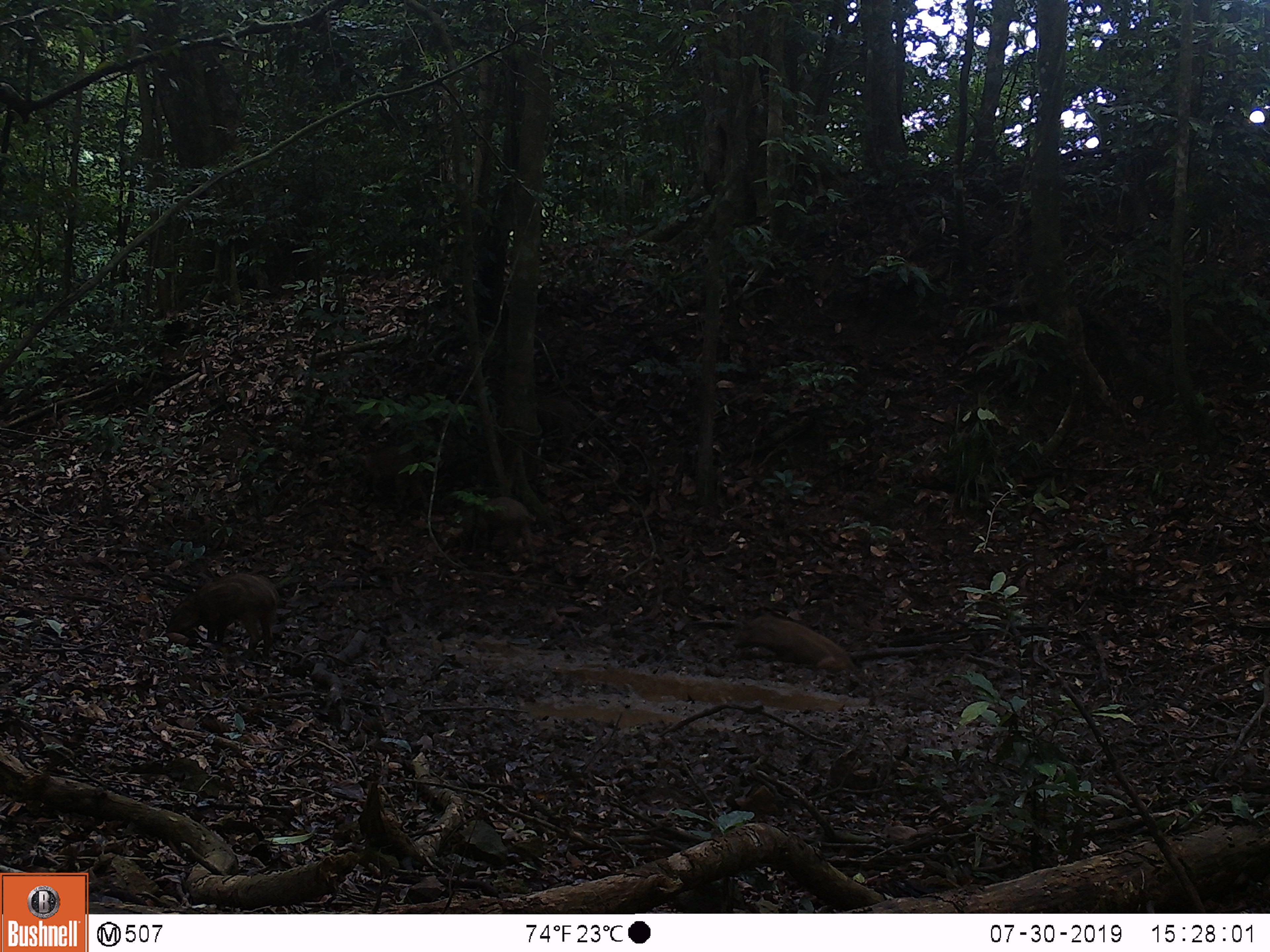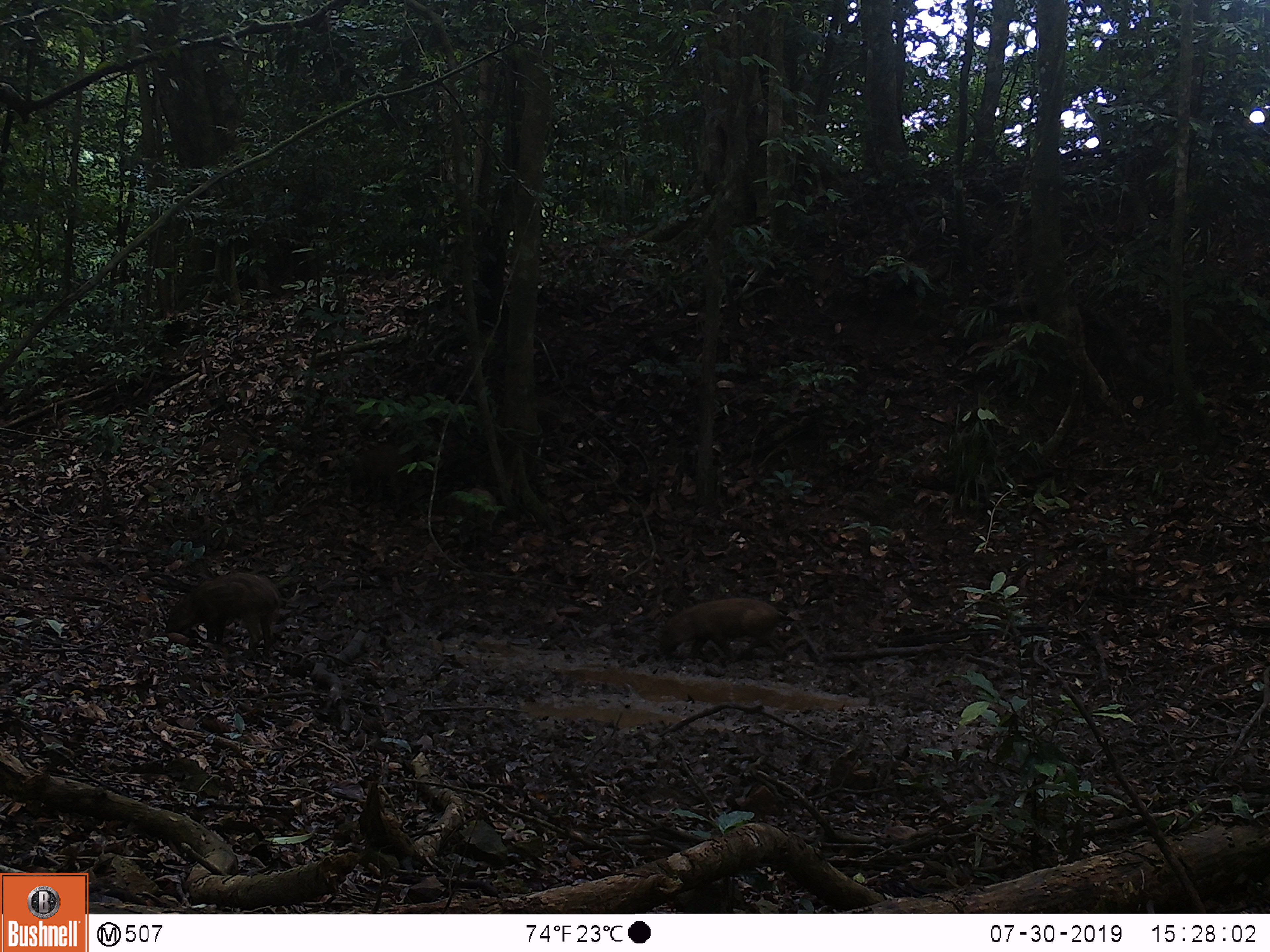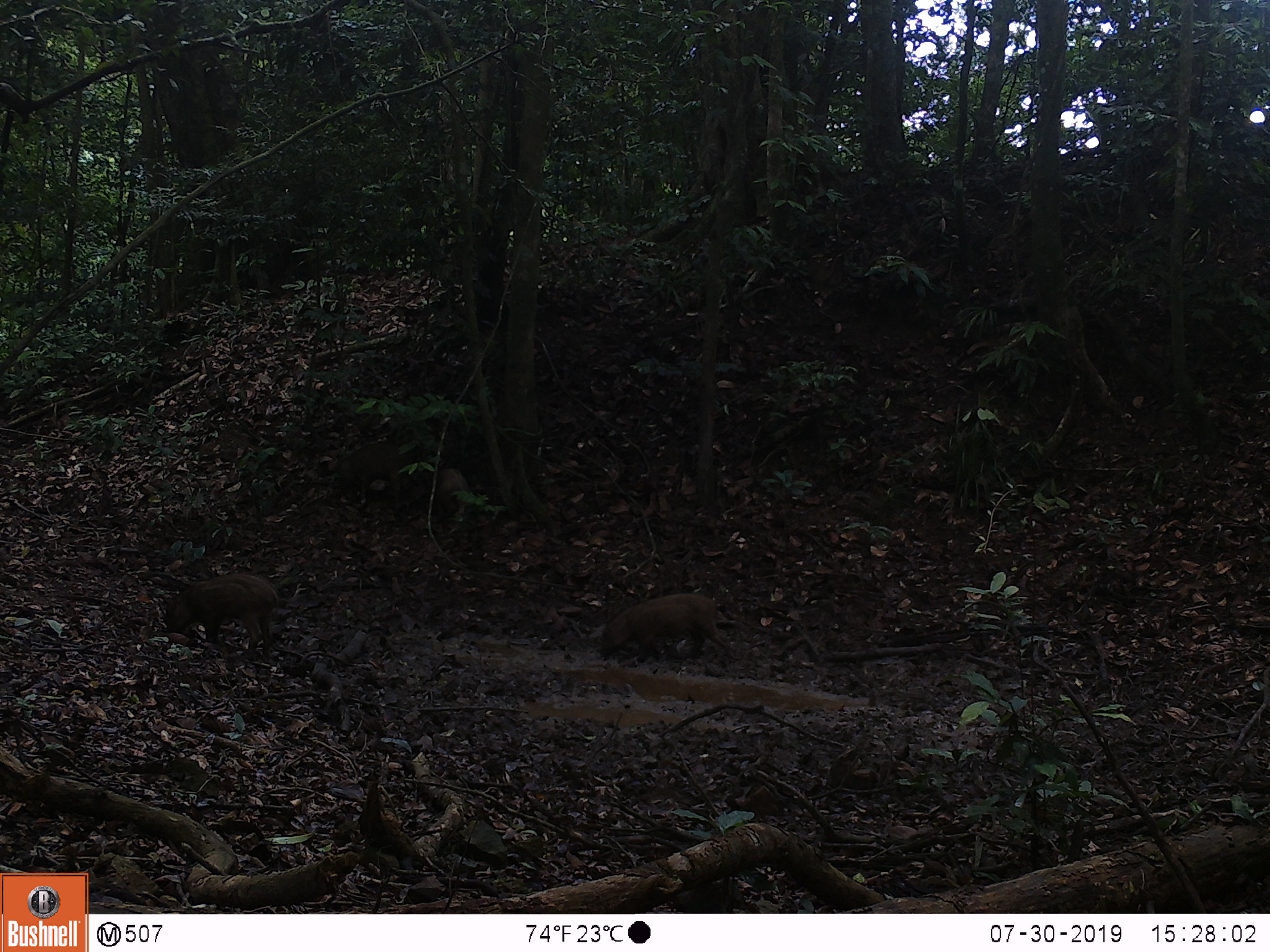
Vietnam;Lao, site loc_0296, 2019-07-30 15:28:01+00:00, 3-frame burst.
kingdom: Animalia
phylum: Chordata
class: Mammalia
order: Artiodactyla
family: Suidae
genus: Sus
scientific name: Sus scrofa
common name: eurasian wild pig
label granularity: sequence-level